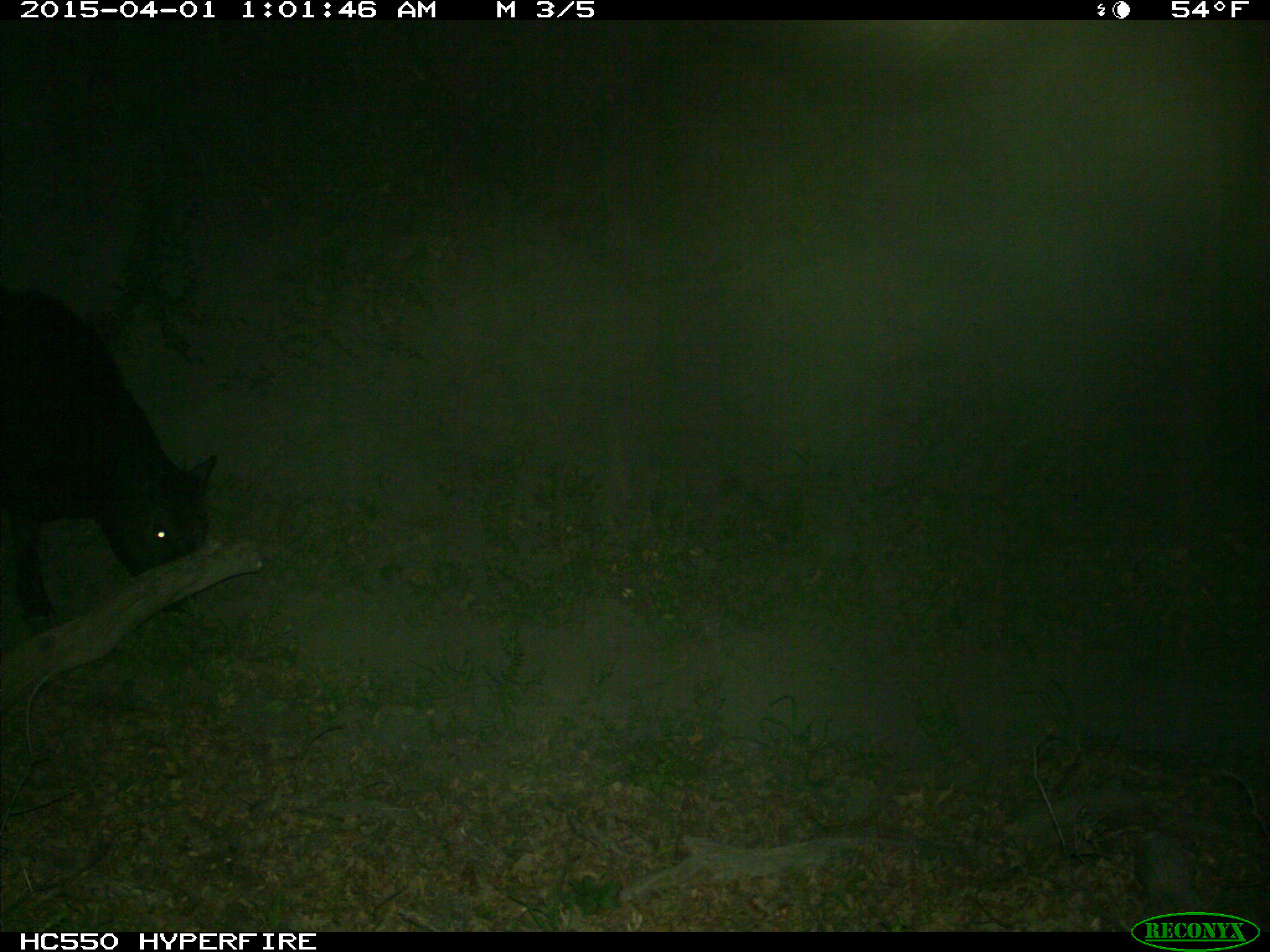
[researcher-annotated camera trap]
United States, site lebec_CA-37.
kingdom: Animalia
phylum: Chordata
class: Mammalia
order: Artiodactyla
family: Bovidae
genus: Bos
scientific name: Bos taurus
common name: domestic cow